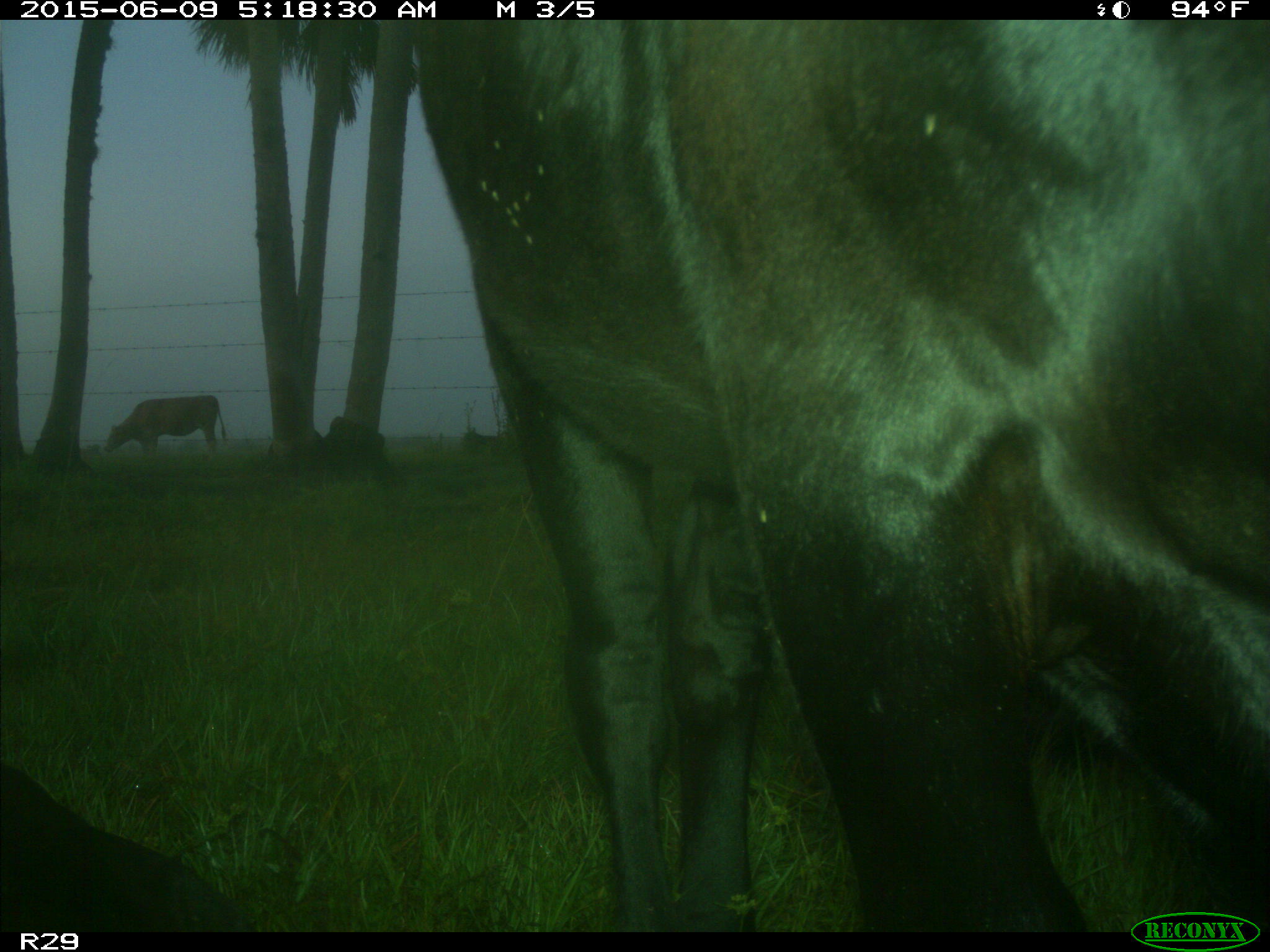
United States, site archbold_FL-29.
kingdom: Animalia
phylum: Chordata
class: Mammalia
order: Artiodactyla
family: Bovidae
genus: Bos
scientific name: Bos taurus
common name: domestic cow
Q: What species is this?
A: Bos taurus (domestic cow).